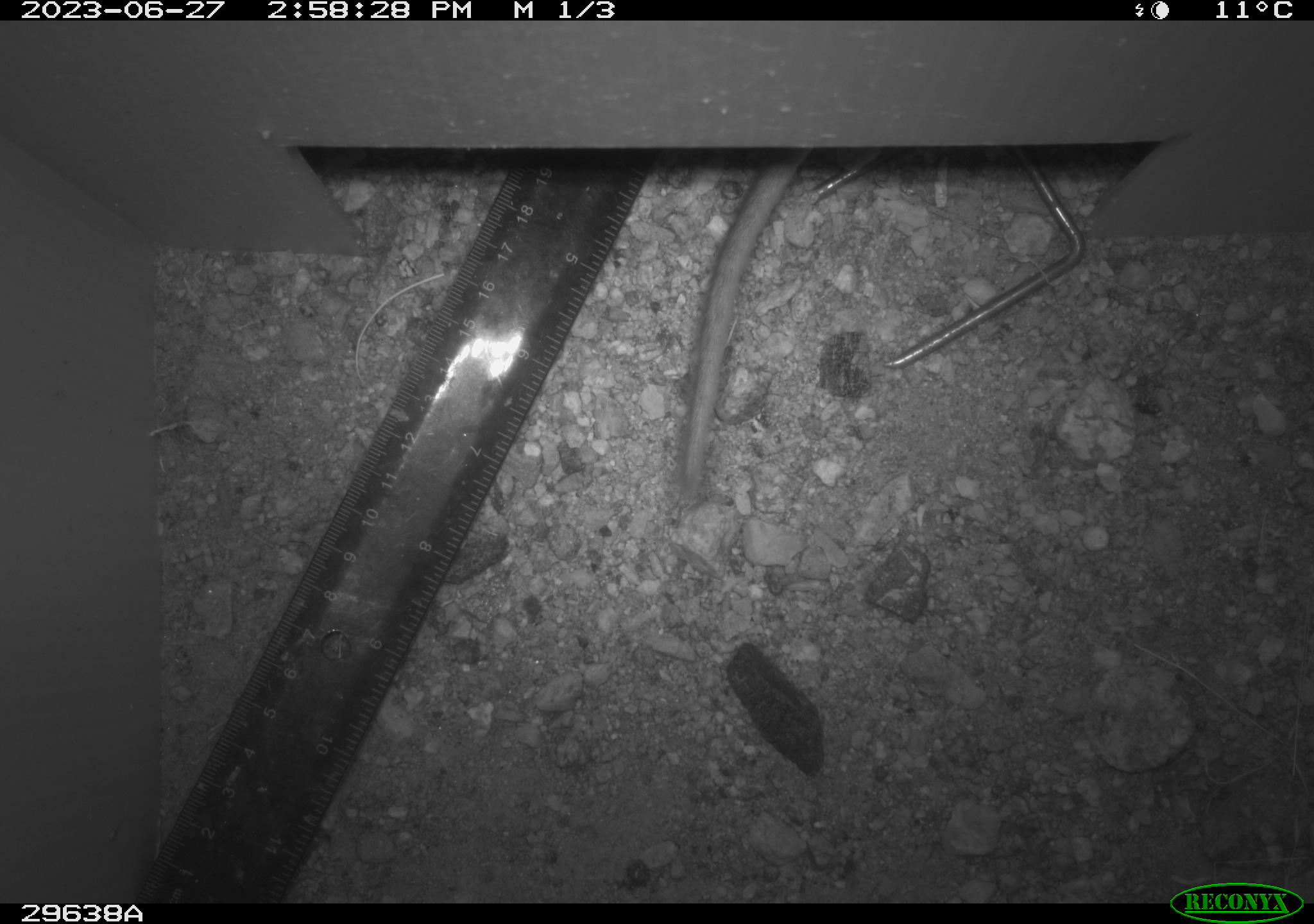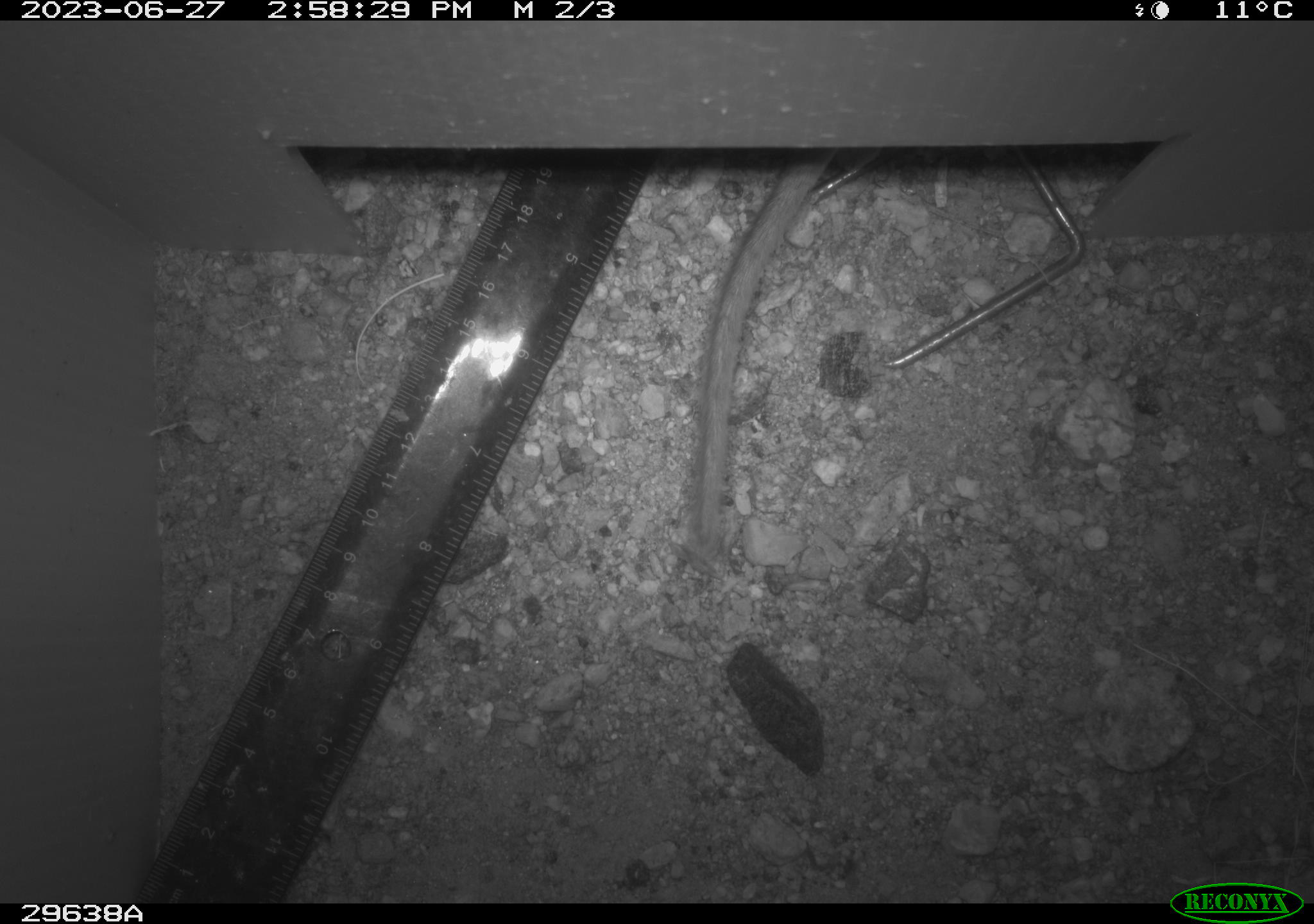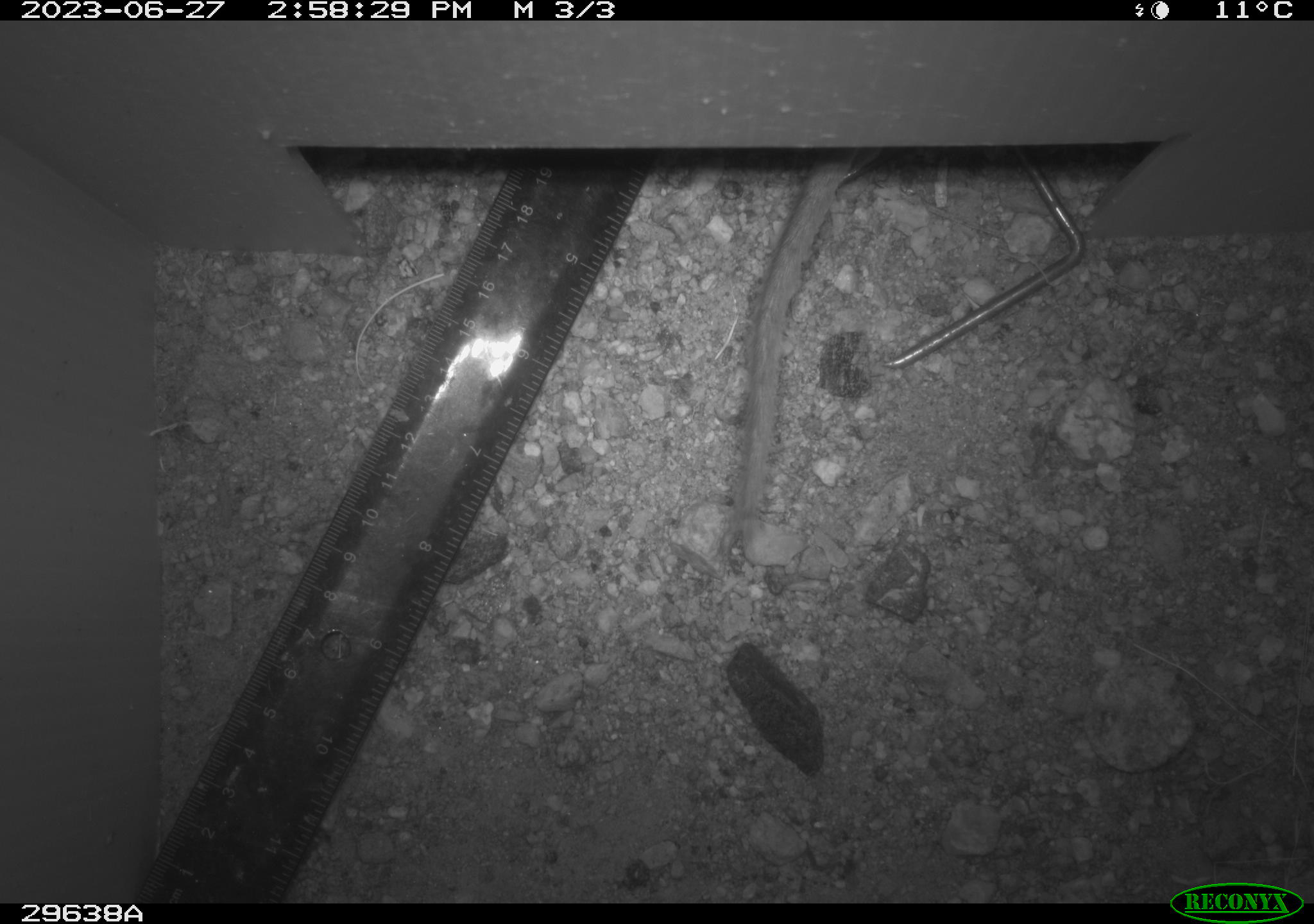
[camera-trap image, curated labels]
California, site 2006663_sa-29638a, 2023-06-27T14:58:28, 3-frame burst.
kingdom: Animalia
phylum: Chordata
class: Mammalia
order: Rodentia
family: Cricetidae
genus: Neotoma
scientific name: Neotoma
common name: pack rat or woodrat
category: neotoma species